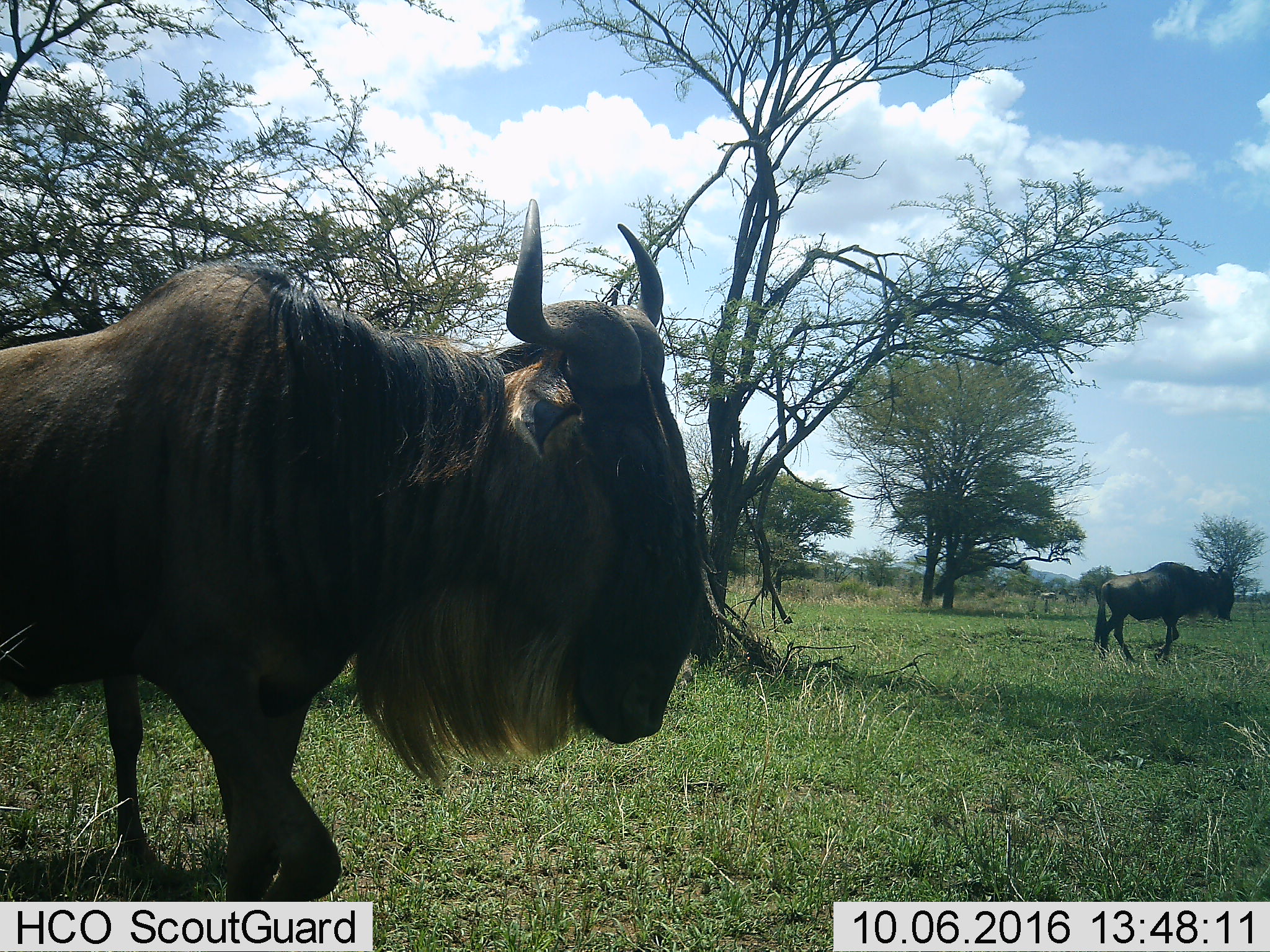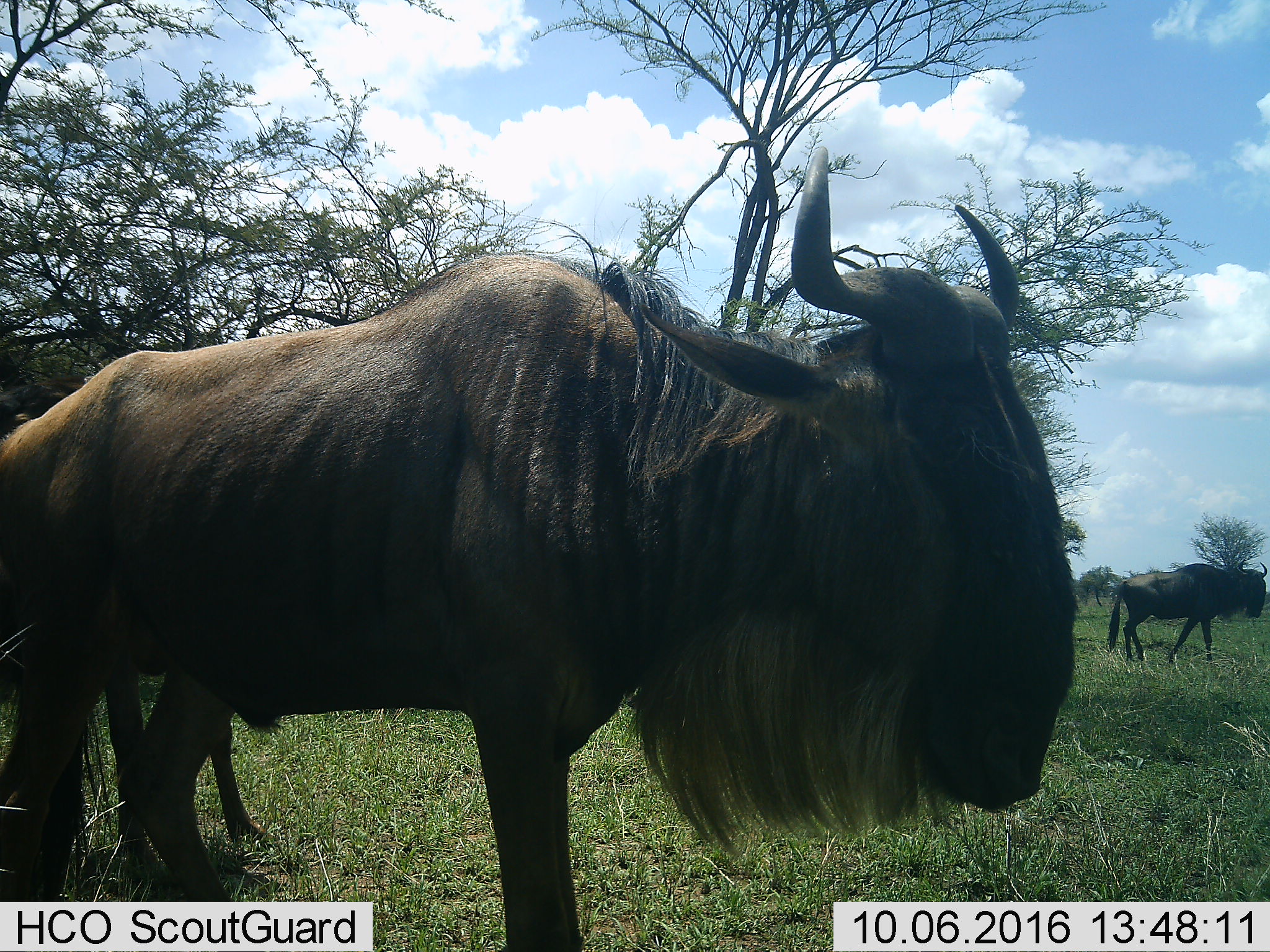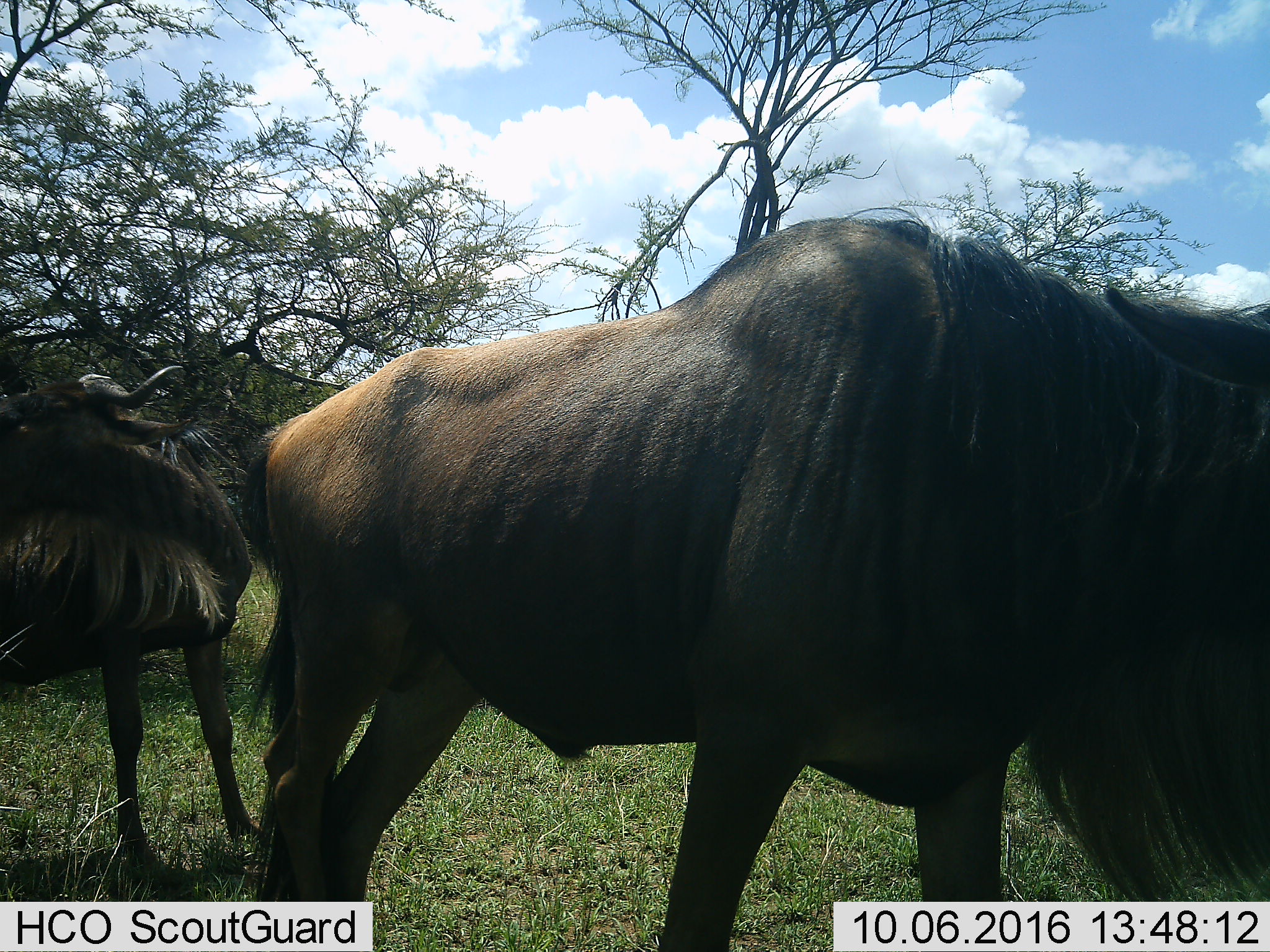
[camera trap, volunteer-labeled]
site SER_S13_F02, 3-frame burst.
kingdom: Animalia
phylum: Chordata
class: Mammalia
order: Artiodactyla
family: Bovidae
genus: Connochaetes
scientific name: Connochaetes taurinus taurinus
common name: blue wildebeest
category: wildebeestblue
Wildebeestblue (blue wildebeest) (Connochaetes taurinus taurinus), count 3. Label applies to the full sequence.